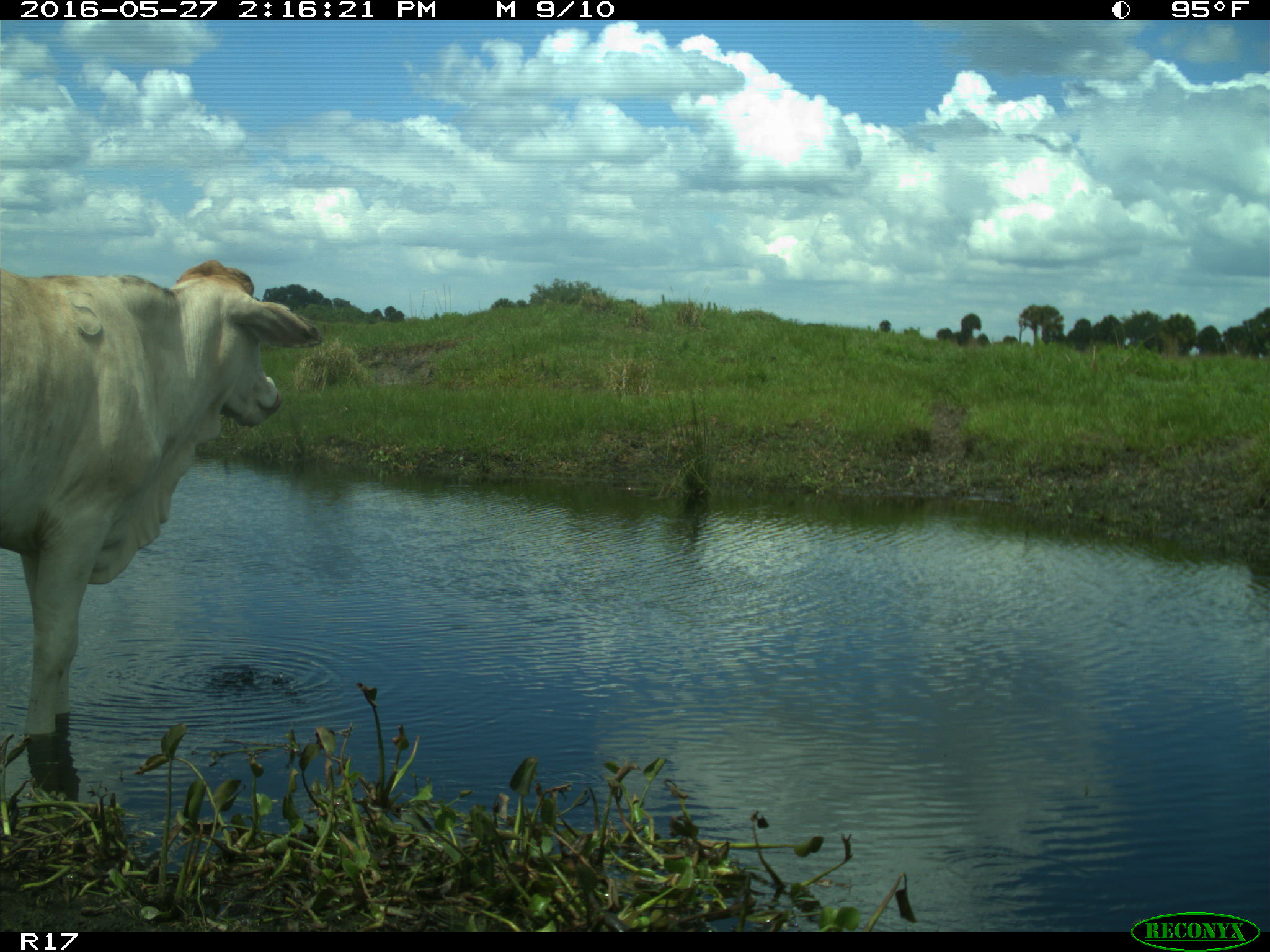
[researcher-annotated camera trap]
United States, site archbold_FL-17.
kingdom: Animalia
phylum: Chordata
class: Mammalia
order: Artiodactyla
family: Bovidae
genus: Bos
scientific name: Bos taurus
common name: domestic cow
Bos taurus (domestic cow).